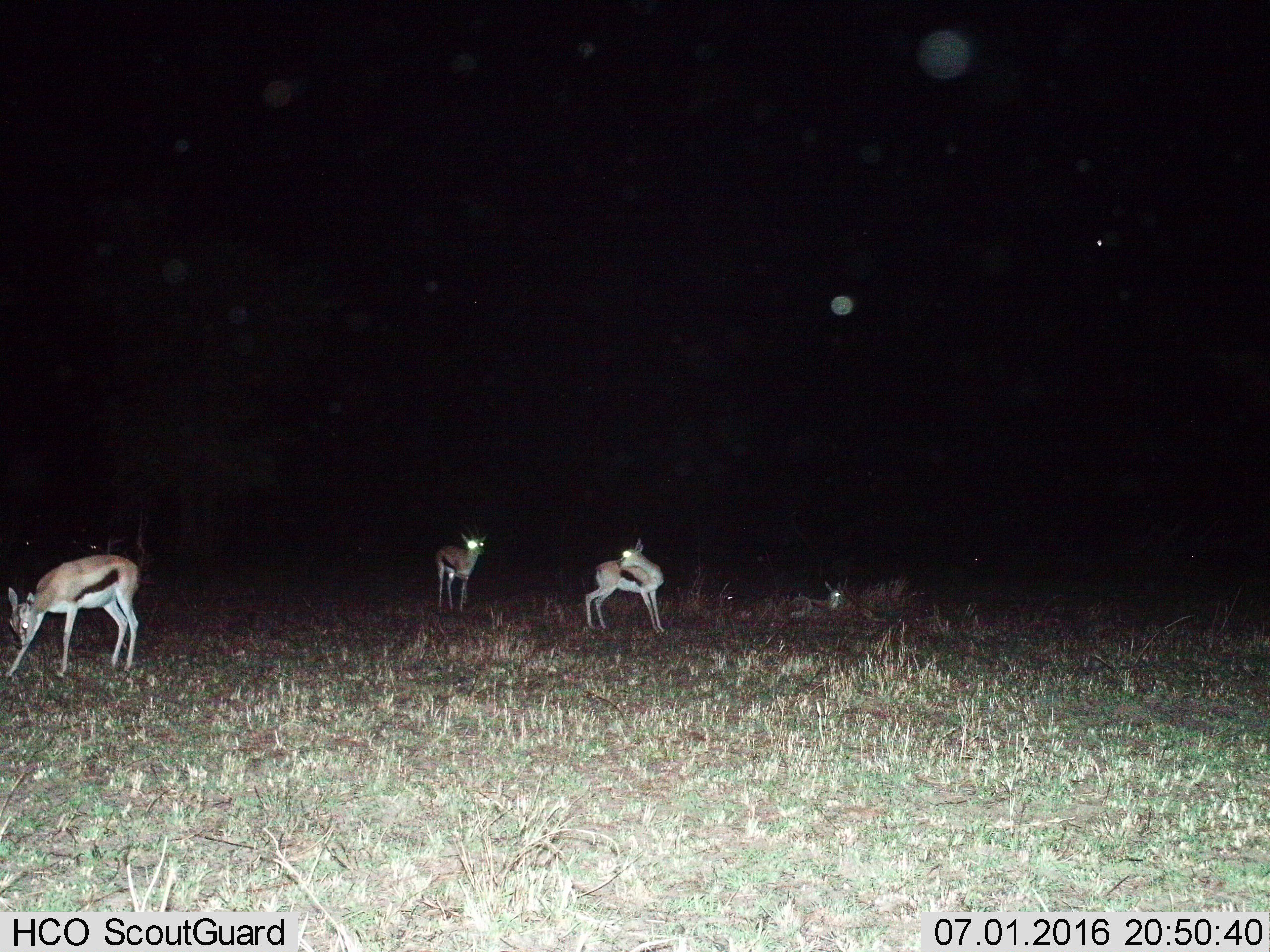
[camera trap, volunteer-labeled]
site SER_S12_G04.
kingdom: Animalia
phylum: Chordata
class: Mammalia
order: Artiodactyla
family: Bovidae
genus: Eudorcas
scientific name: Eudorcas thomsonii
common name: thomson's gazelle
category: gazellethomsons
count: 4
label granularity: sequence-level